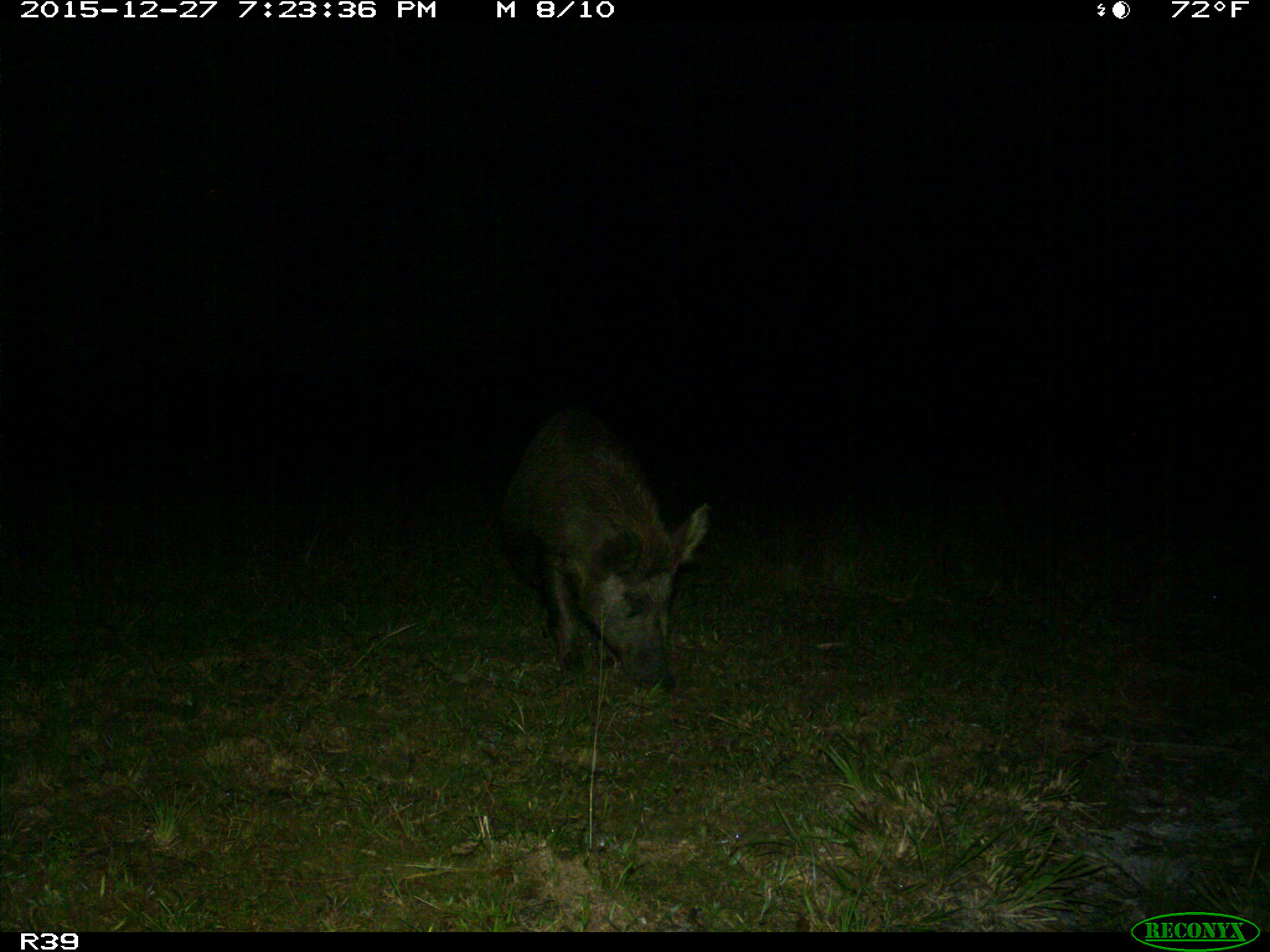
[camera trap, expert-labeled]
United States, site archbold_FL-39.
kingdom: Animalia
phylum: Chordata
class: Mammalia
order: Artiodactyla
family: Suidae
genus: Sus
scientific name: Sus scrofa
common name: wild boar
Sus scrofa (wild boar).